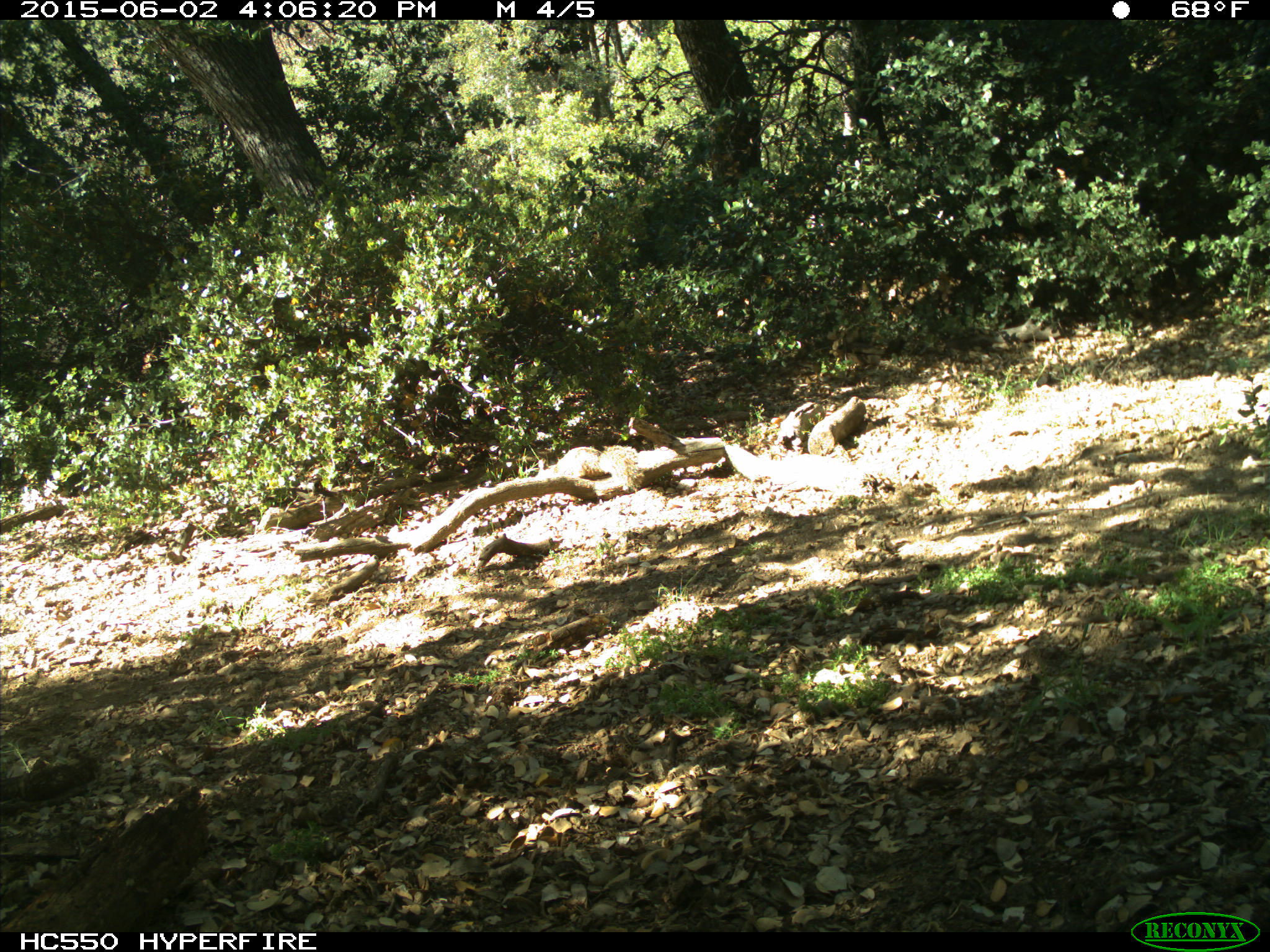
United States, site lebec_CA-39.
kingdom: Animalia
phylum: Chordata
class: Mammalia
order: Rodentia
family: Sciuridae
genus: Otospermophilus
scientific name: Otospermophilus beecheyi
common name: california ground squirrel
Otospermophilus beecheyi (california ground squirrel).